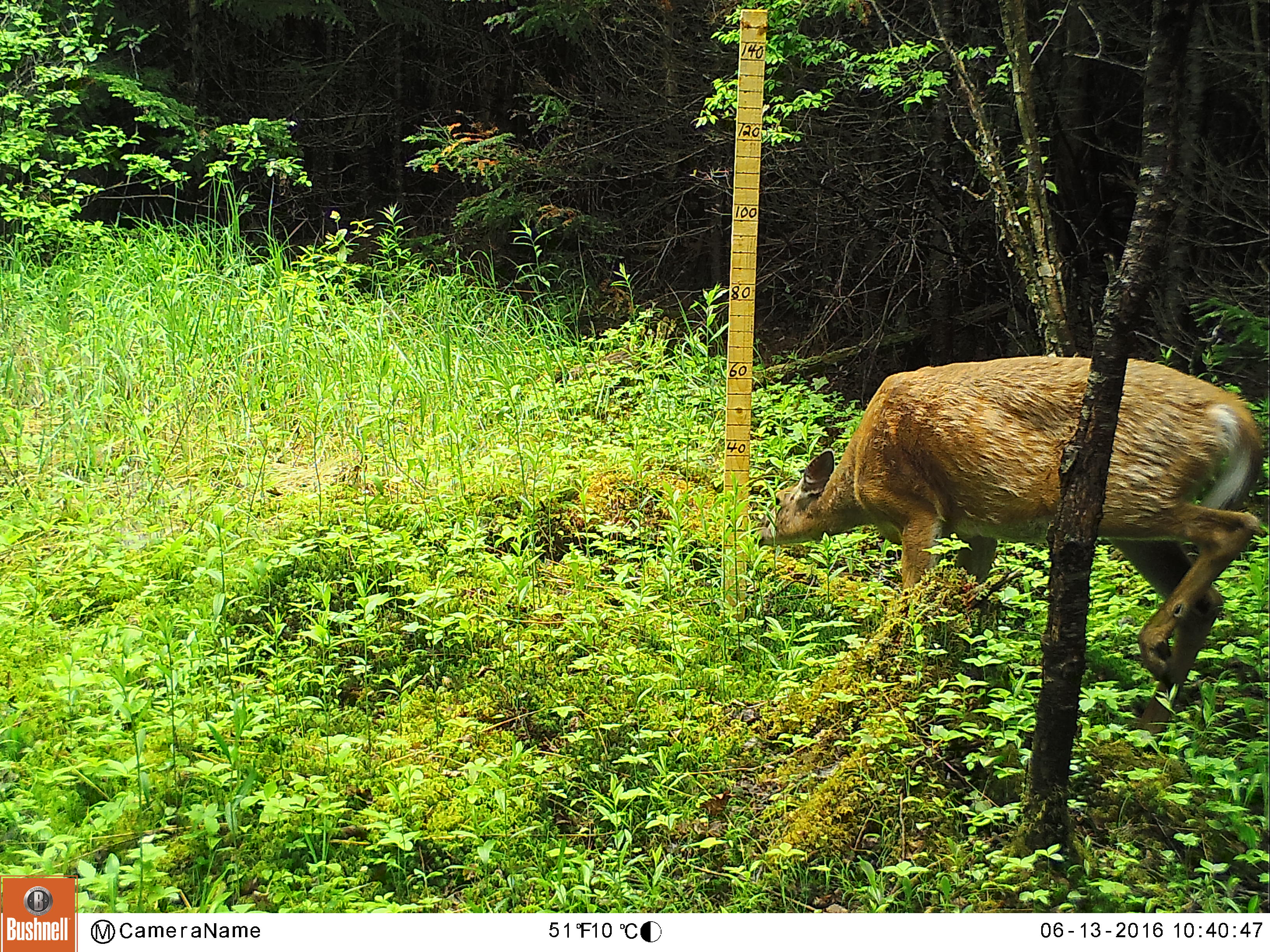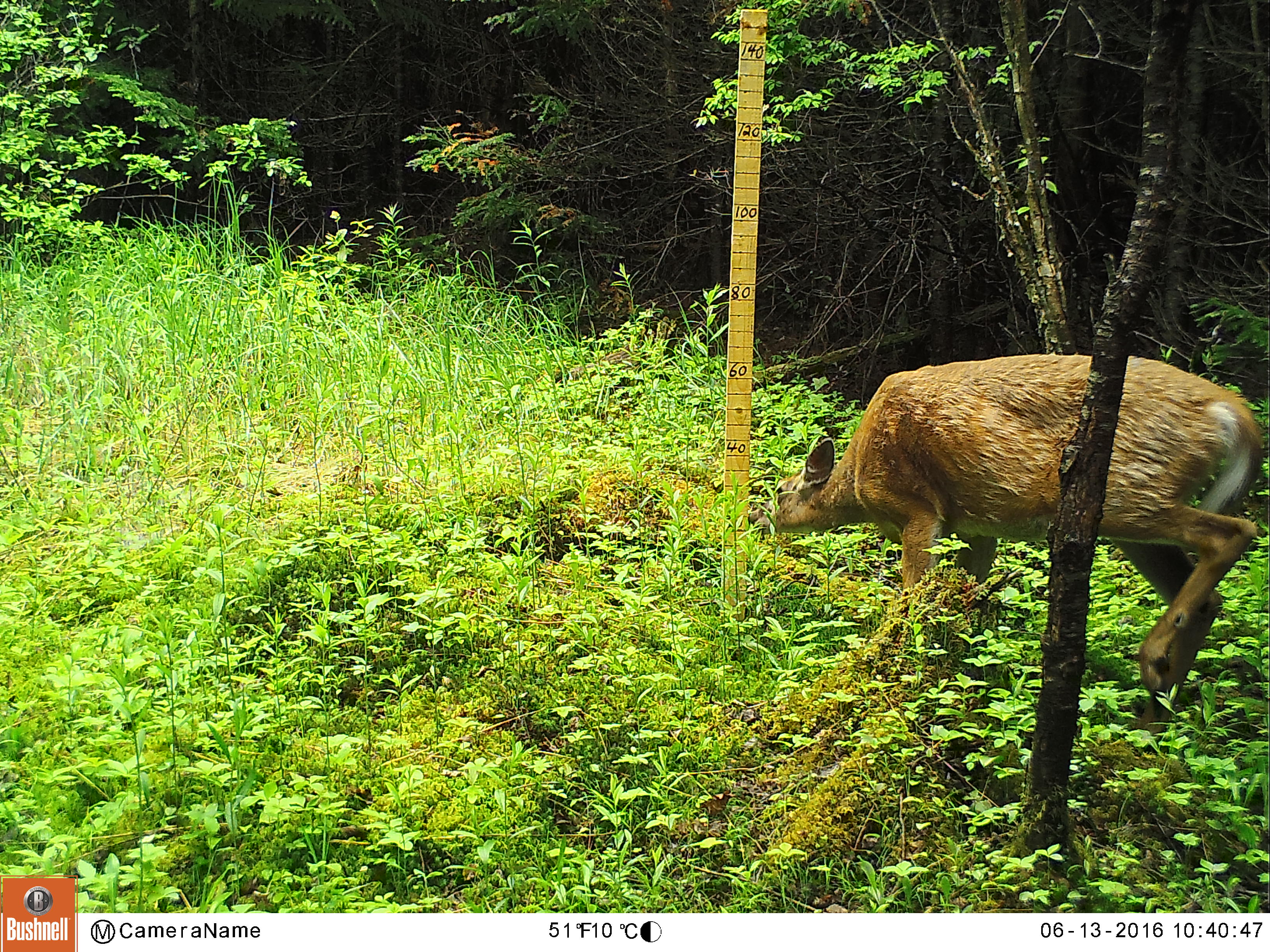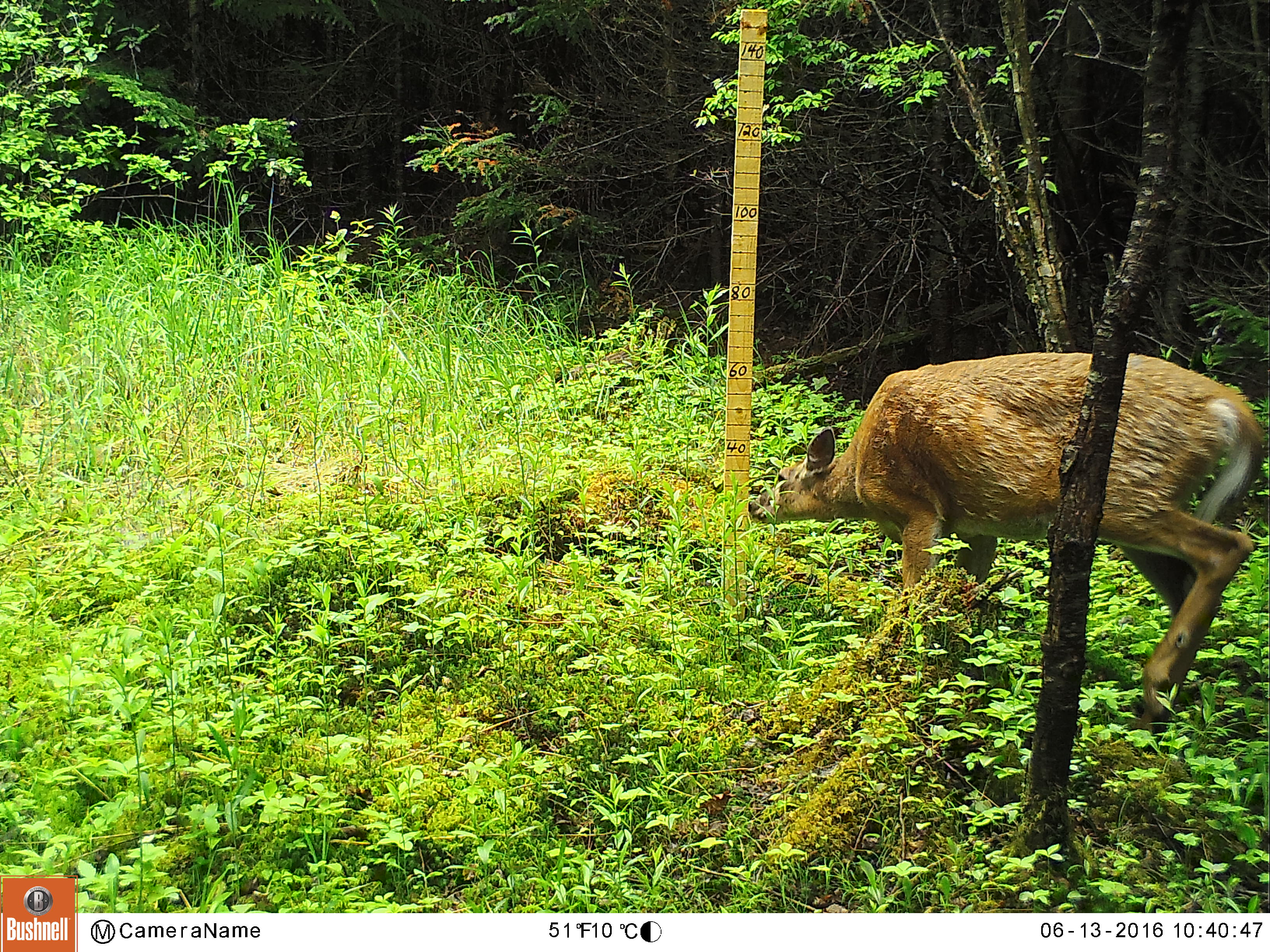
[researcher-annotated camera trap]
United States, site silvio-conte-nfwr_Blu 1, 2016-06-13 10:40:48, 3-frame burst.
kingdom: Animalia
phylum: Chordata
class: Mammalia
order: Artiodactyla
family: Cervidae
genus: Odocoileus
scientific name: Odocoileus virginianus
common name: white-tailed deer